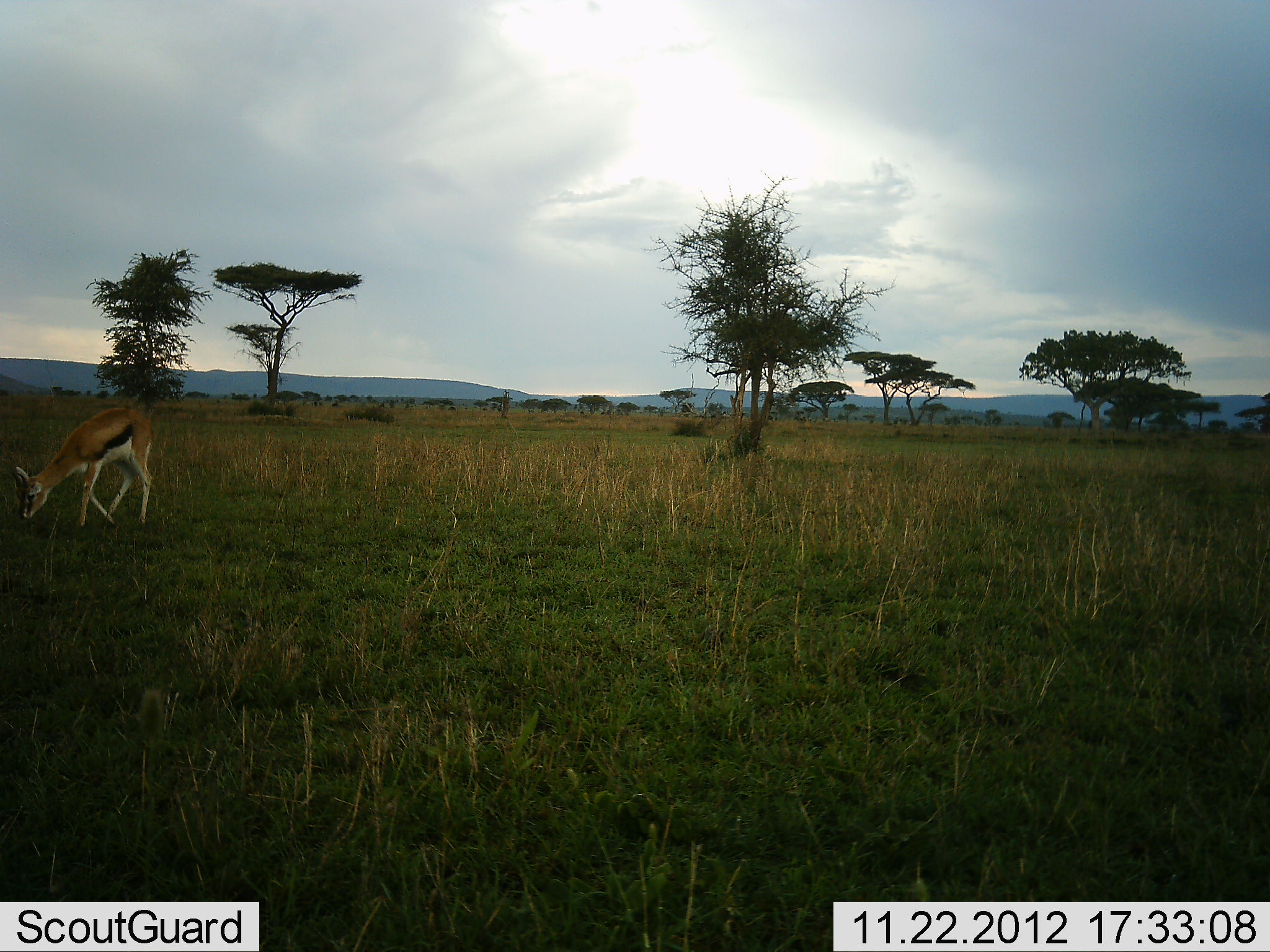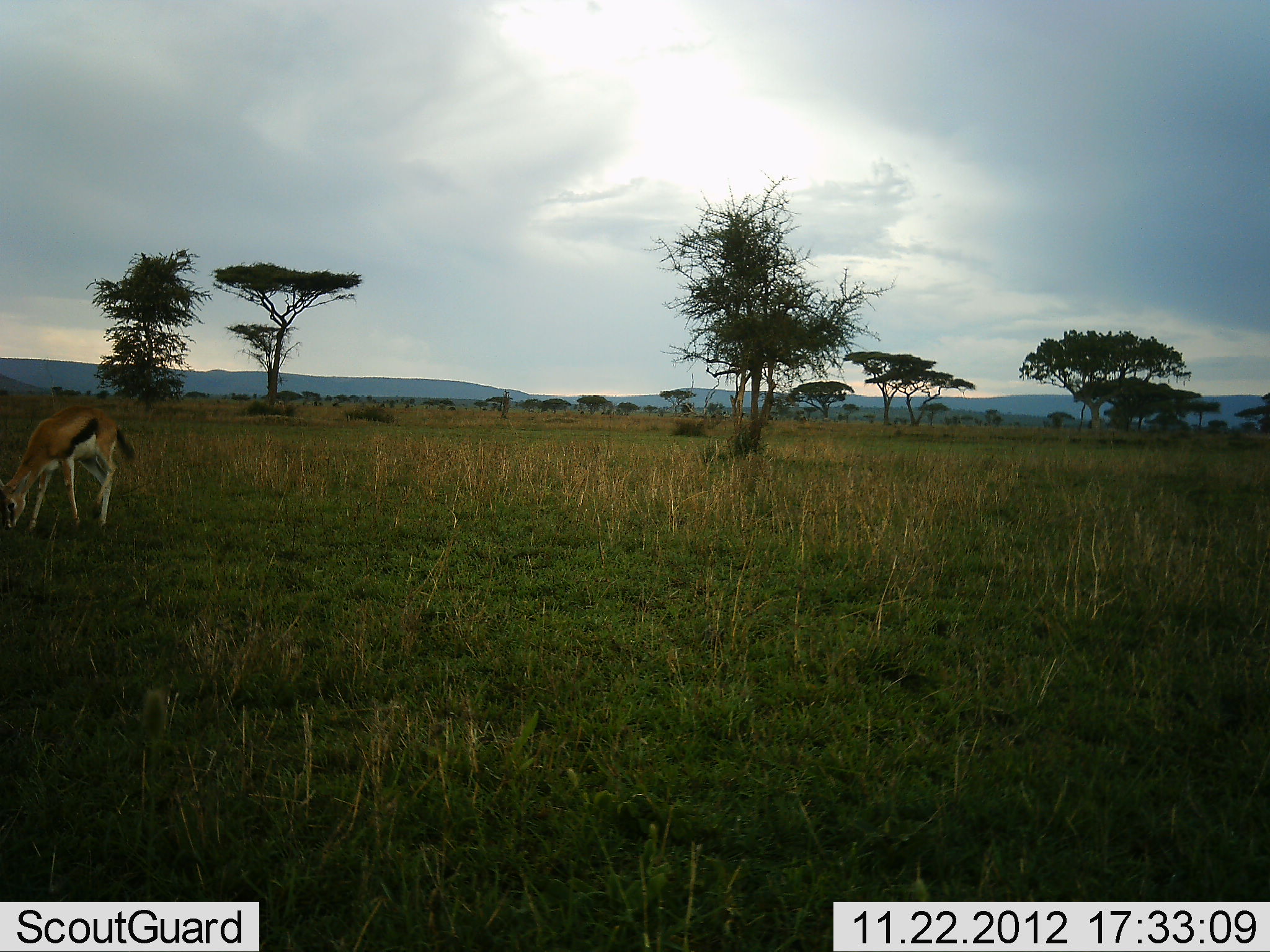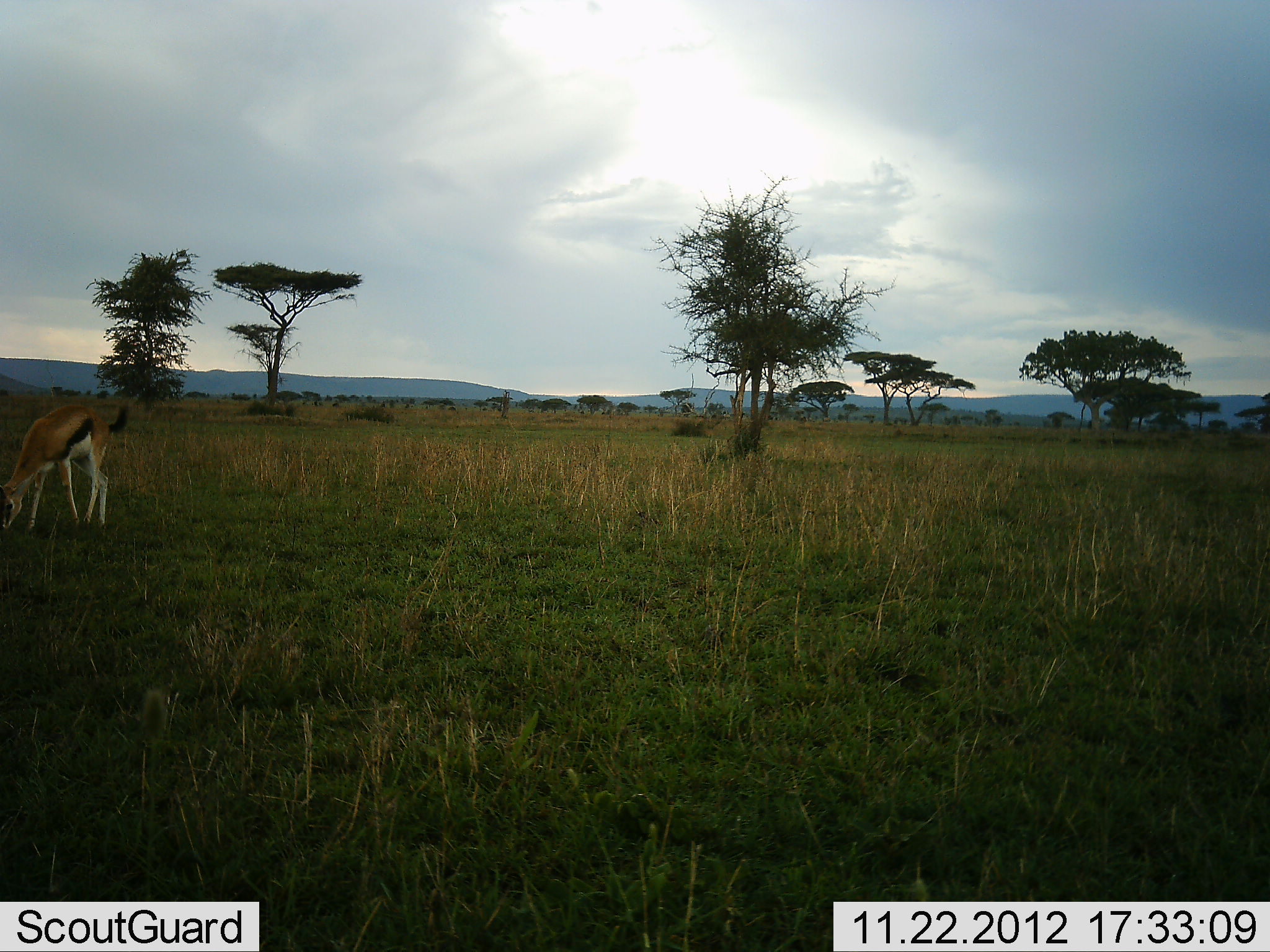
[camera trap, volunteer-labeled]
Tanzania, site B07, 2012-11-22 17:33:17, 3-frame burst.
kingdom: Animalia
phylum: Chordata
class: Mammalia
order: Artiodactyla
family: Bovidae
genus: Eudorcas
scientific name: Eudorcas thomsonii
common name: thomson's gazelle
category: gazellethomsons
Gazellethomsons (thomson's gazelle) (Eudorcas thomsonii), count 1. Behavior (volunteer vote fractions): standing 0%, resting 0%, moving 27%, interacting 0%. Young present (vote fraction): 0%. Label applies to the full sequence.